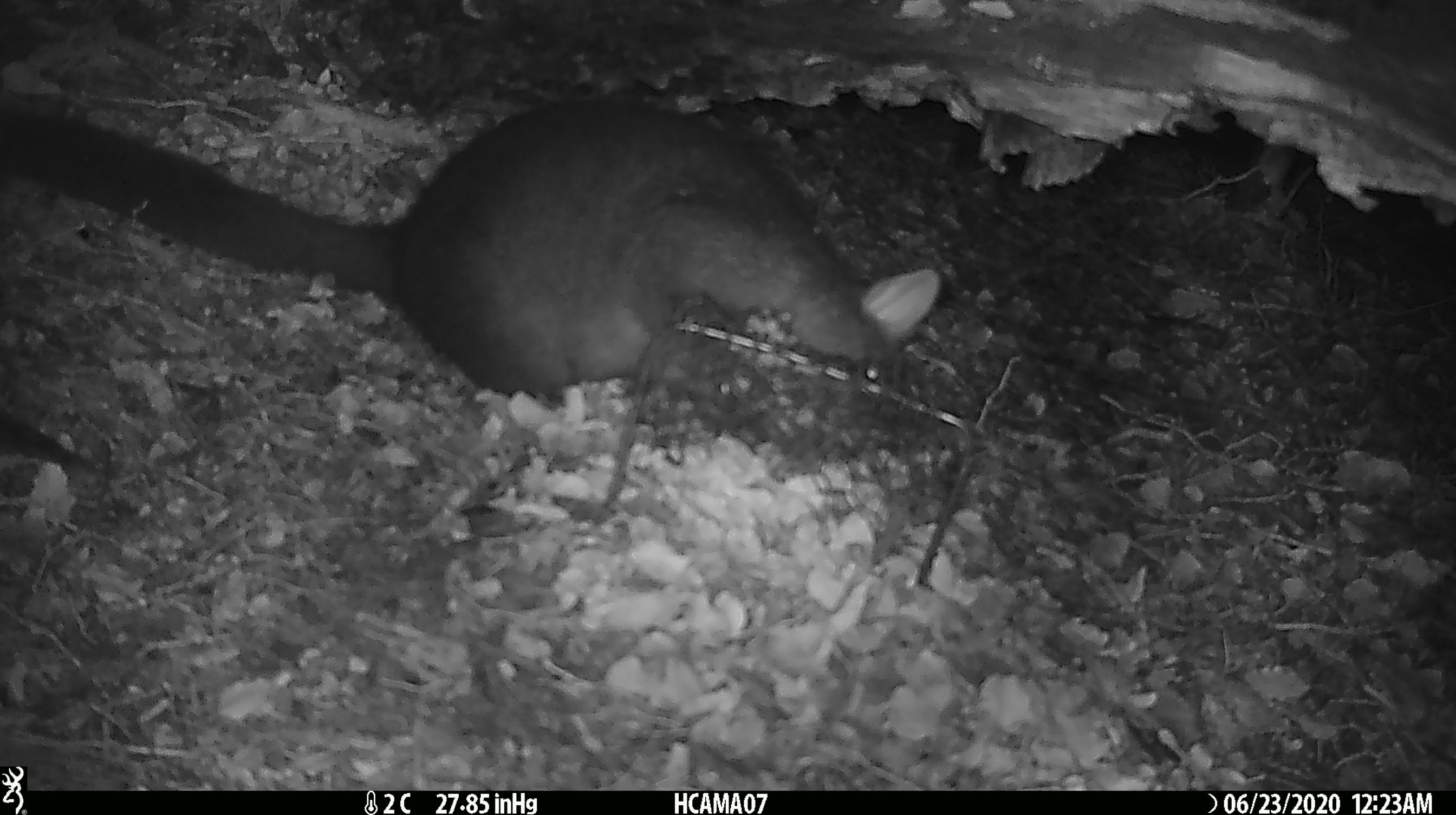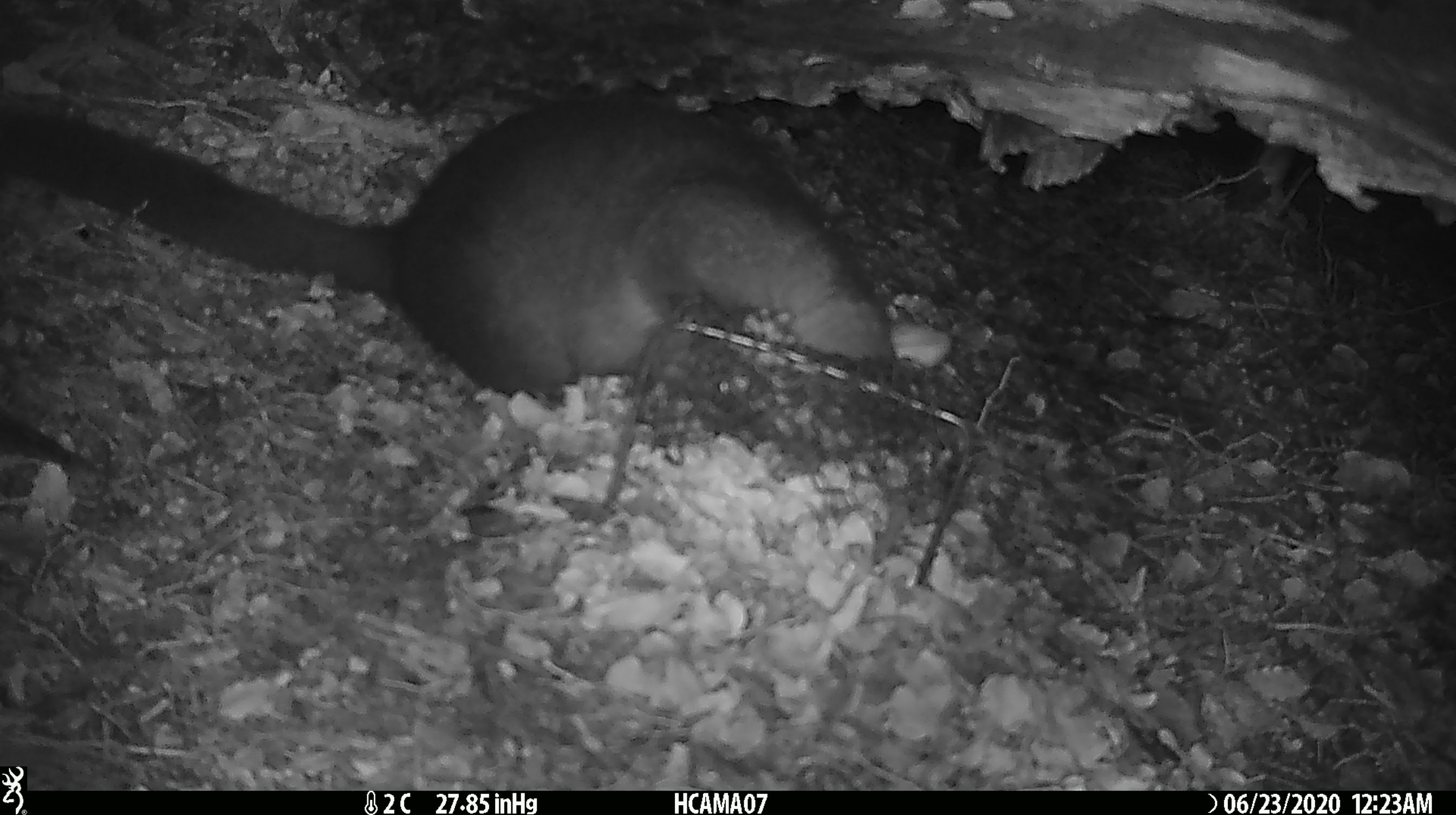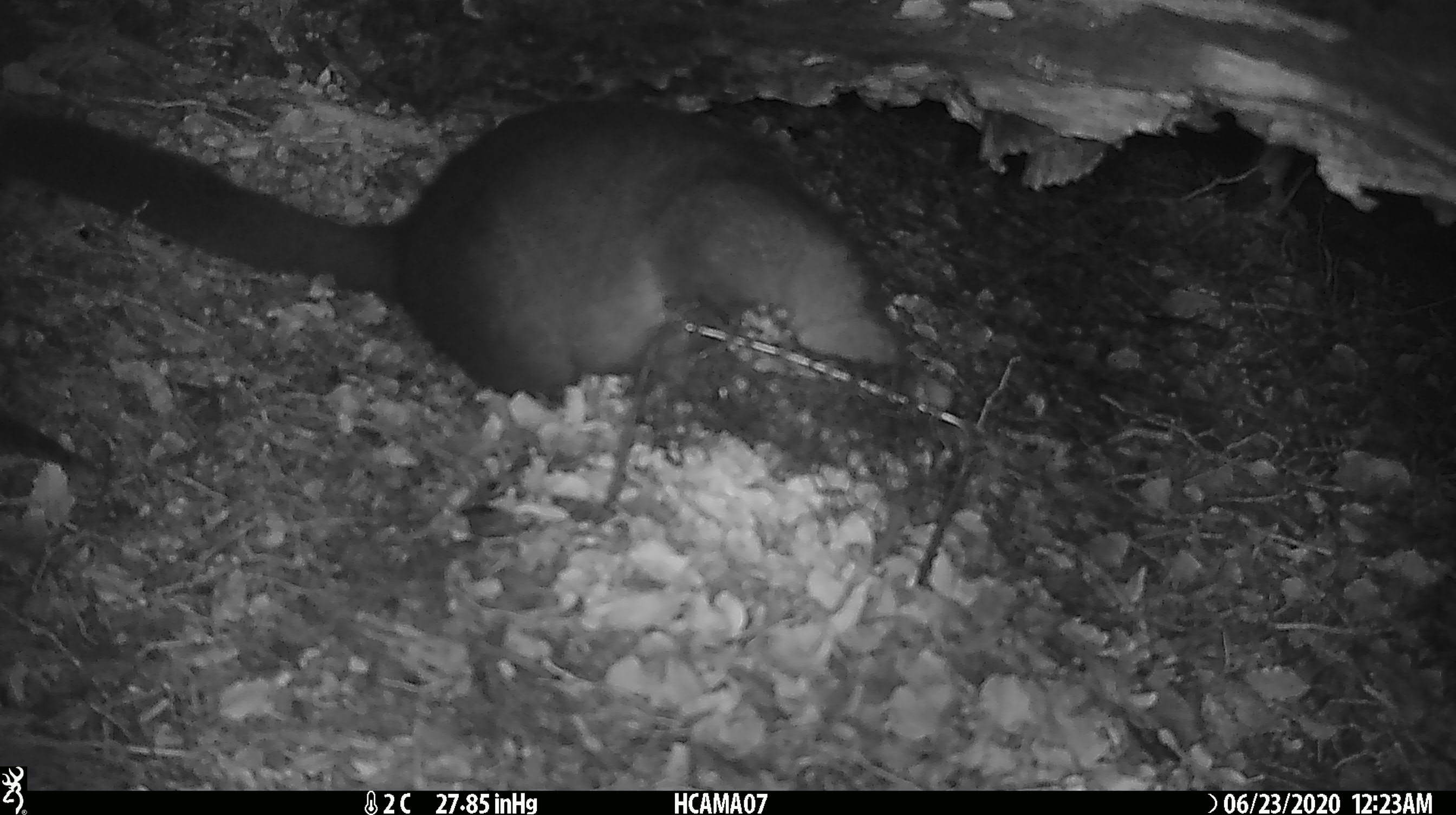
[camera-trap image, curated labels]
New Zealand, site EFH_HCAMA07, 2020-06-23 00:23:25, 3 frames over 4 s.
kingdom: Animalia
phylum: Chordata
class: Mammalia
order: Diprotodontia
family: Phalangeridae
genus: Trichosurus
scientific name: Trichosurus vulpecula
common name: common brushtail possum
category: possum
Possum (common brushtail possum) (Trichosurus vulpecula).